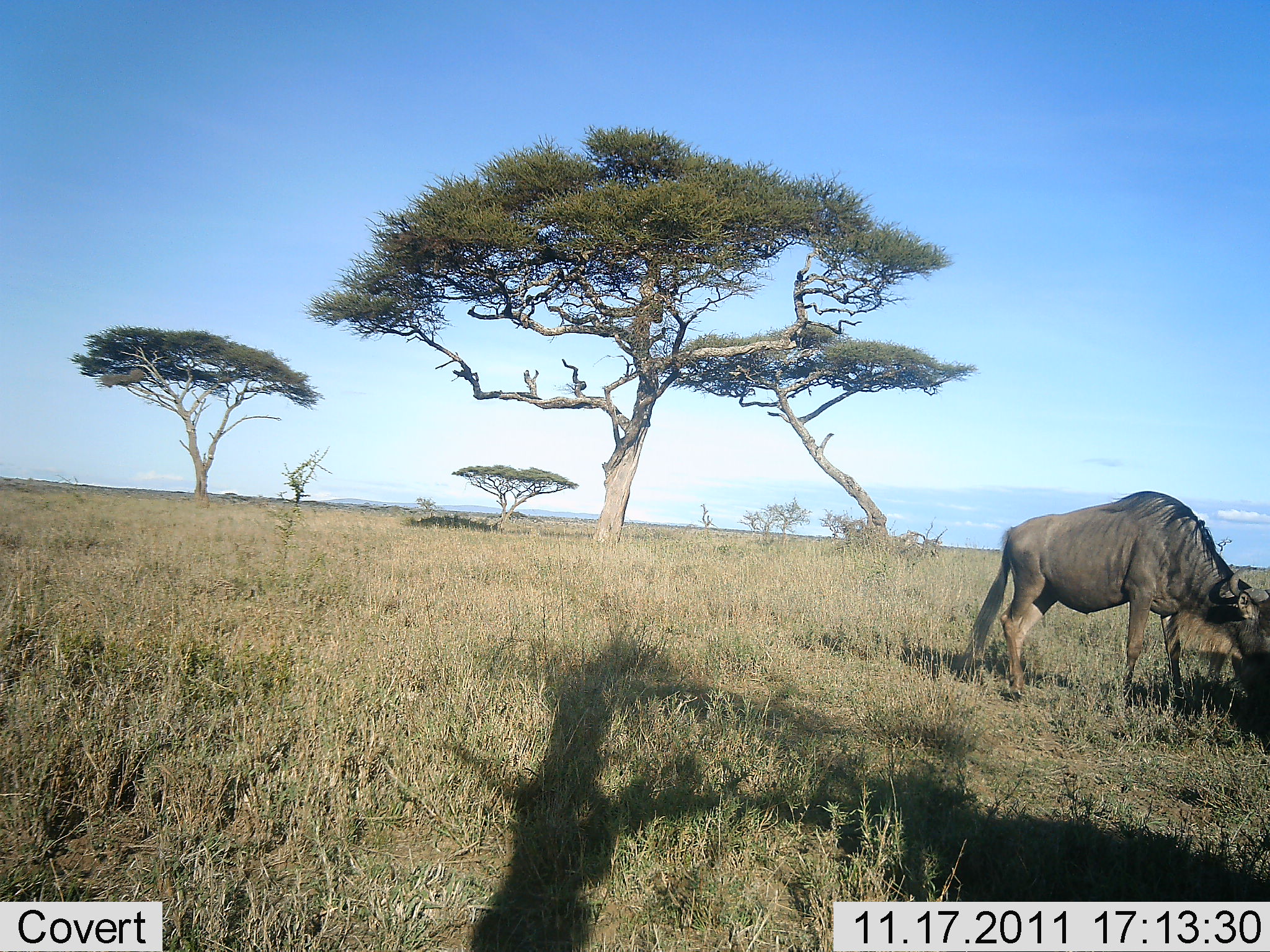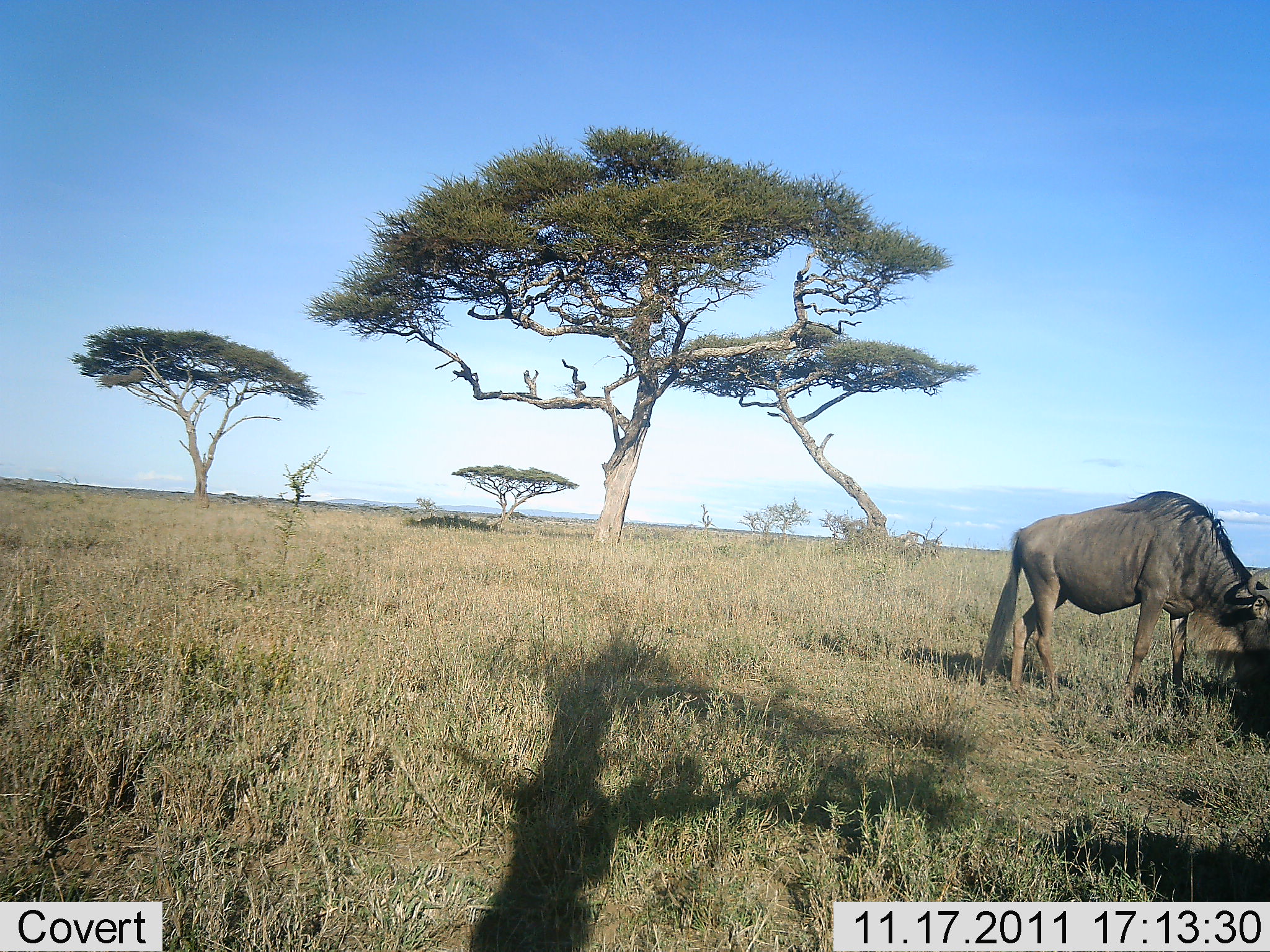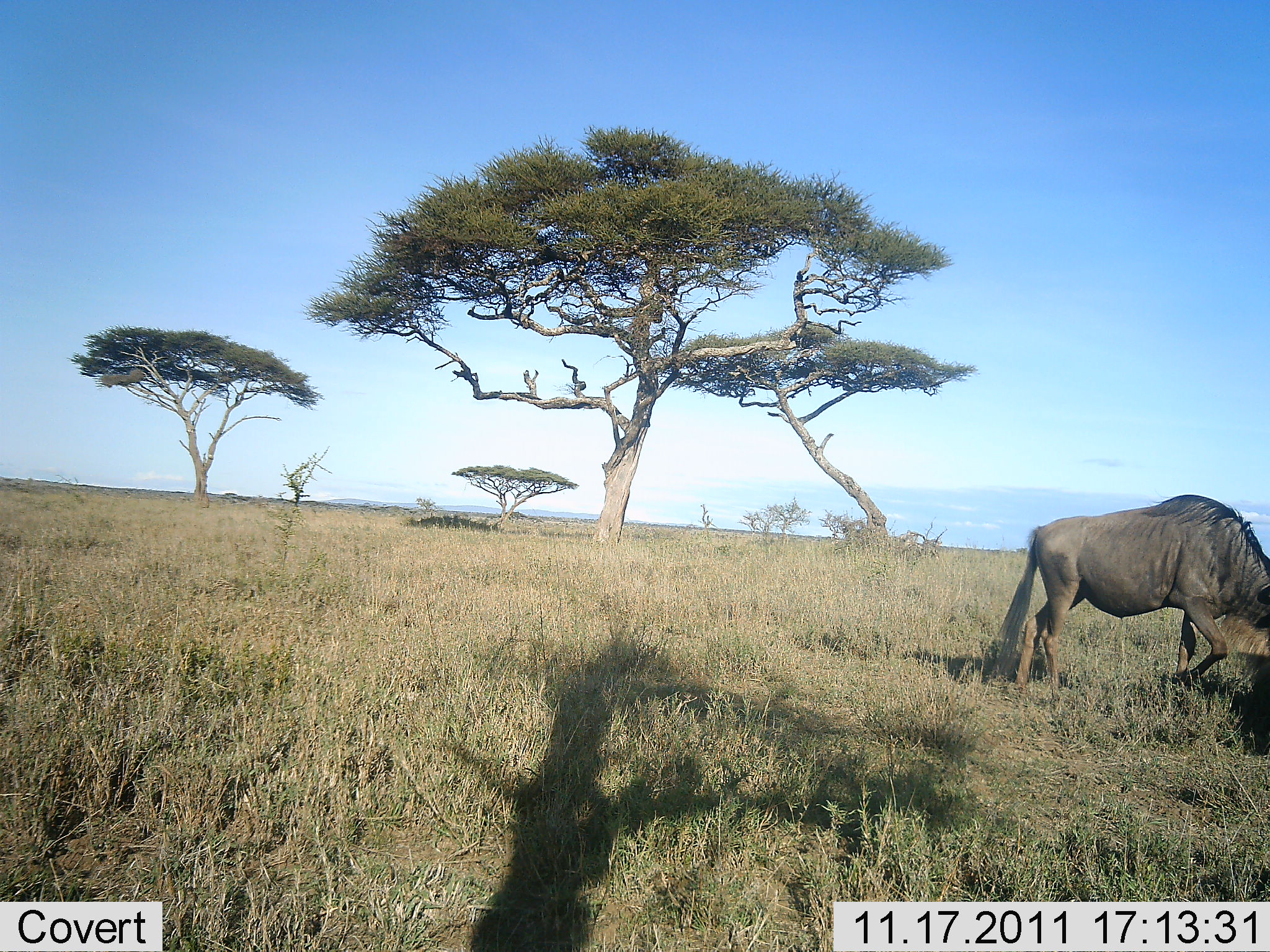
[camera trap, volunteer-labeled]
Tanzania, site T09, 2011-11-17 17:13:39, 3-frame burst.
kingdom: Animalia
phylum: Chordata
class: Mammalia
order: Artiodactyla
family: Bovidae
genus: Connochaetes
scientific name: Connochaetes taurinus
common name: blue wildebeest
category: wildebeest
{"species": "wildebeest (blue wildebeest) (Connochaetes taurinus)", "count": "1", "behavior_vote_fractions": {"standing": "21%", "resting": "0%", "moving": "14%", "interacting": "0%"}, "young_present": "0%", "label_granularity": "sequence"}